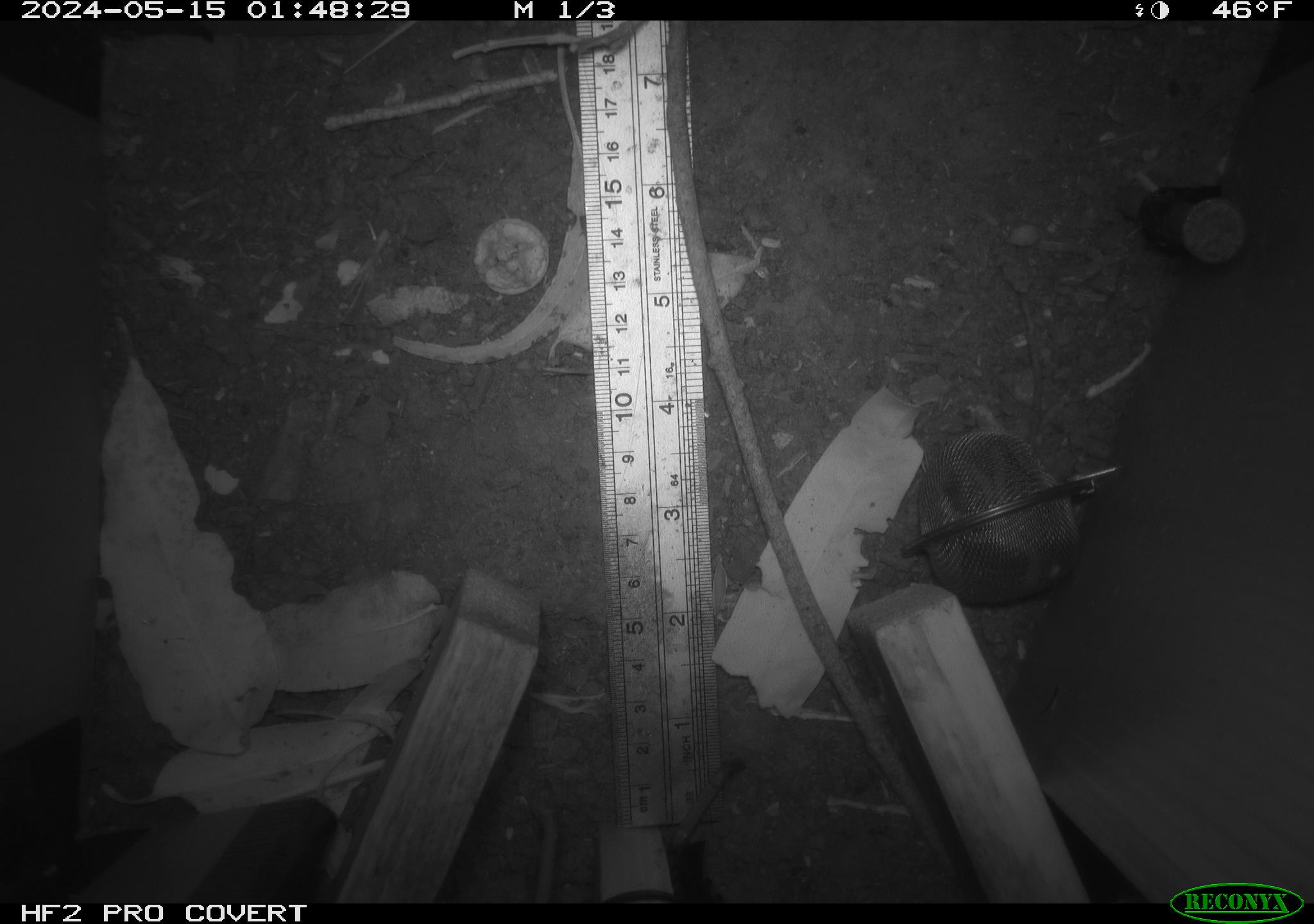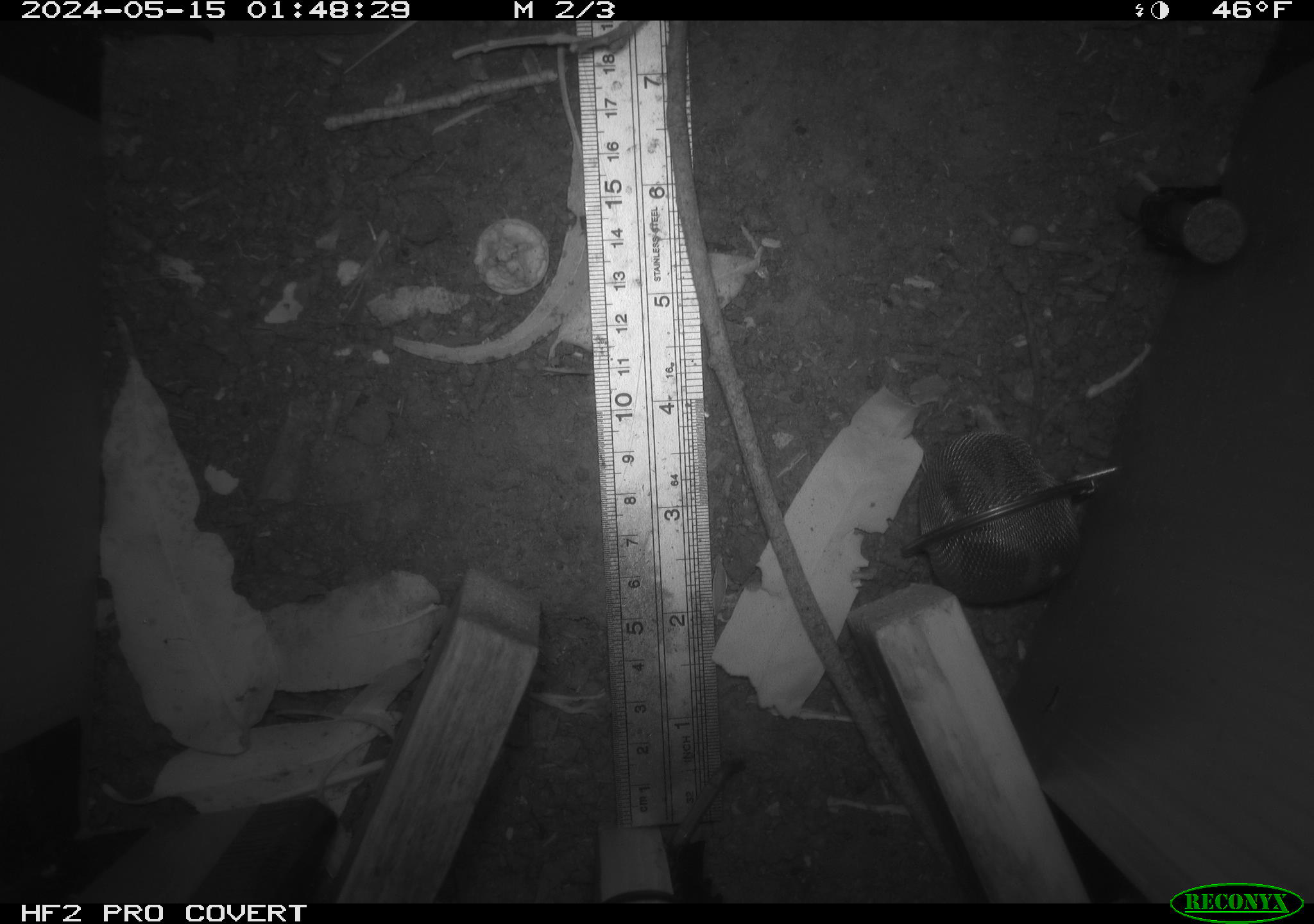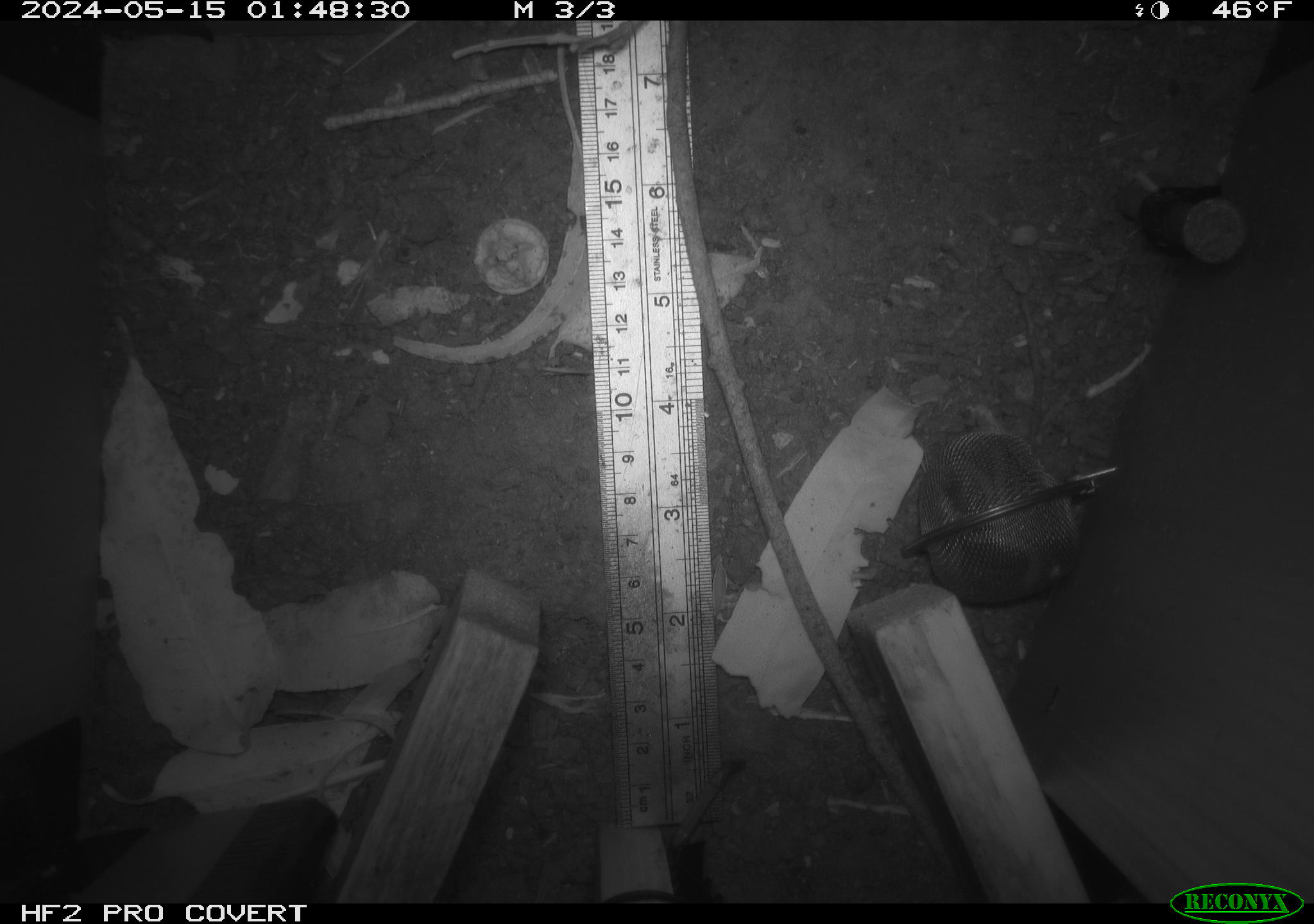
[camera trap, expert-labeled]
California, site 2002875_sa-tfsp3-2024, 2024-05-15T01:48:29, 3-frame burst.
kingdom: Animalia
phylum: Chordata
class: Mammalia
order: Rodentia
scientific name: Rodentia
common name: mouse species